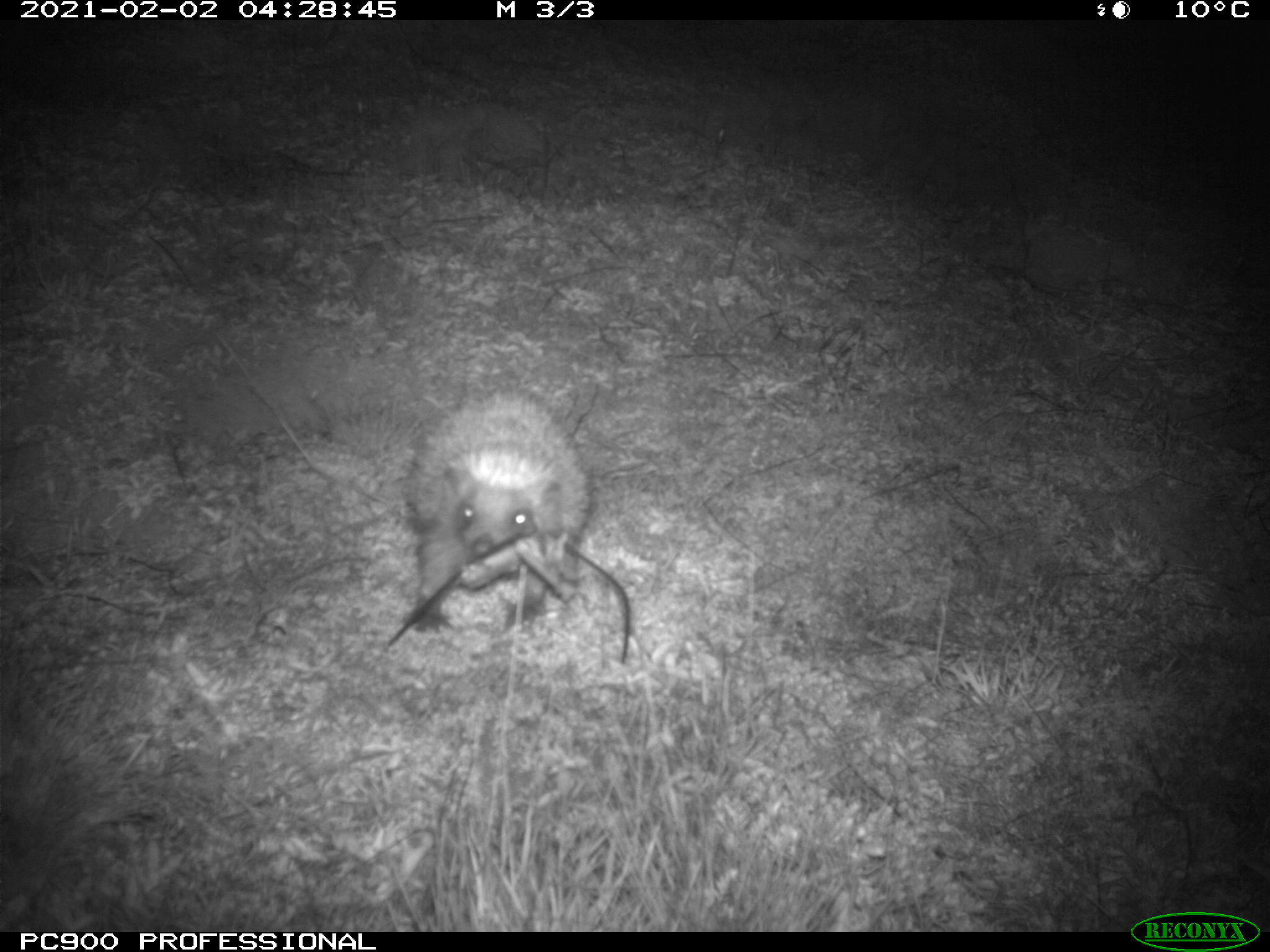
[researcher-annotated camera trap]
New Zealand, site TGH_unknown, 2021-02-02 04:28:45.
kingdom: Animalia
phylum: Chordata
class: Mammalia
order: Eulipotyphla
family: Erinaceidae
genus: Erinaceus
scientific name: Erinaceus europaeus europaeus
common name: european hedgehog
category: hedgehog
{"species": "hedgehog (european hedgehog) (Erinaceus europaeus europaeus)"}